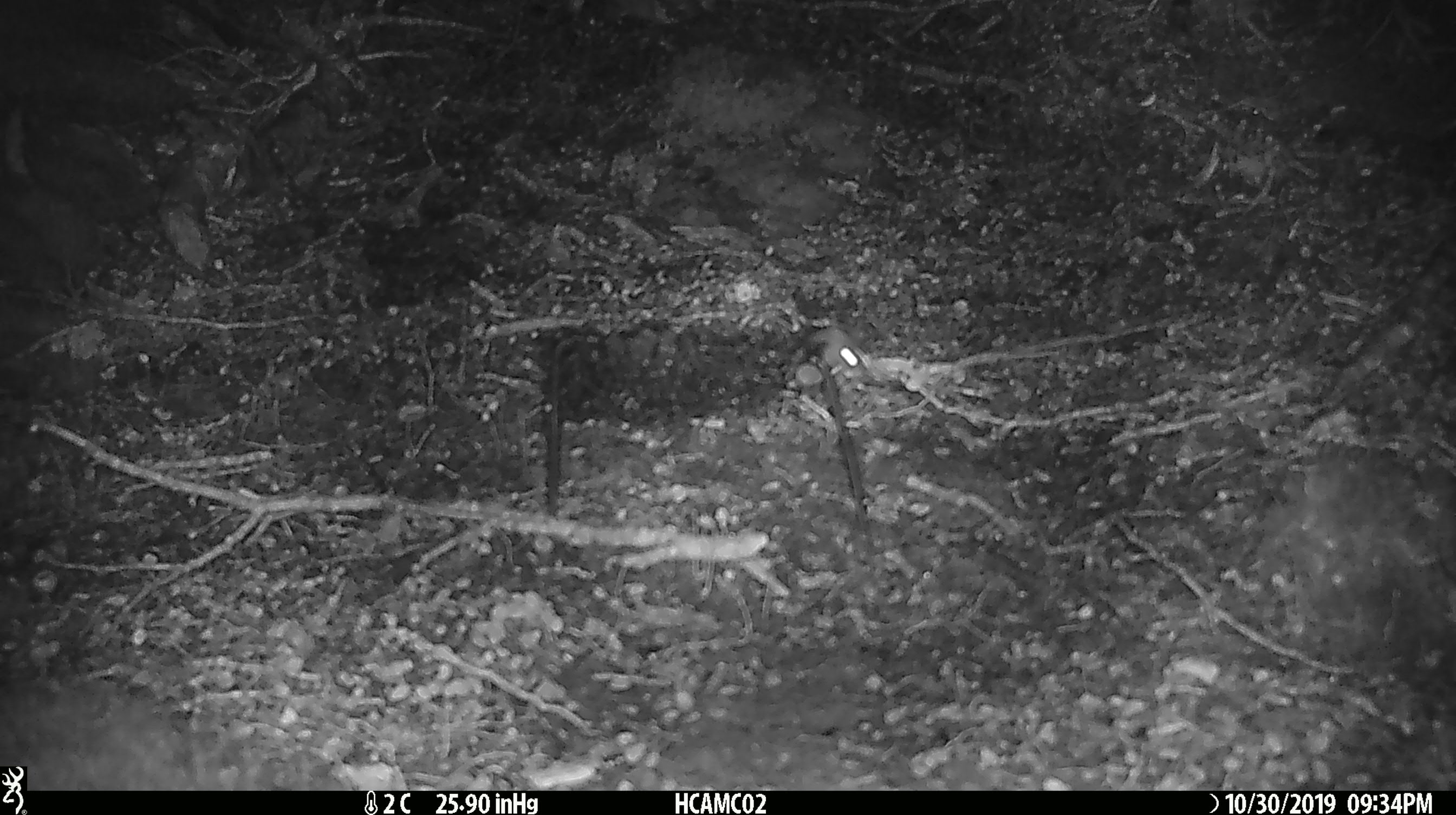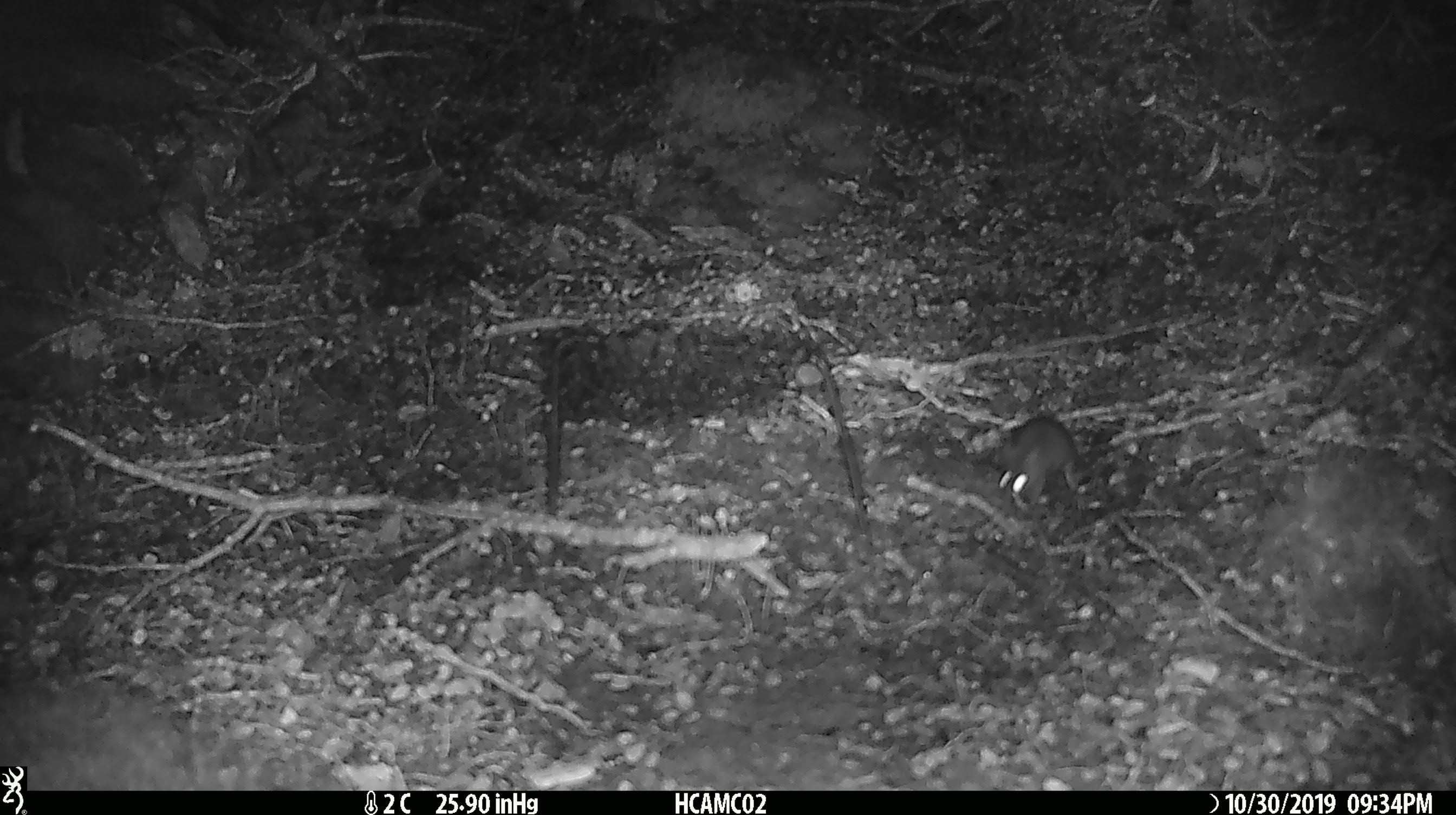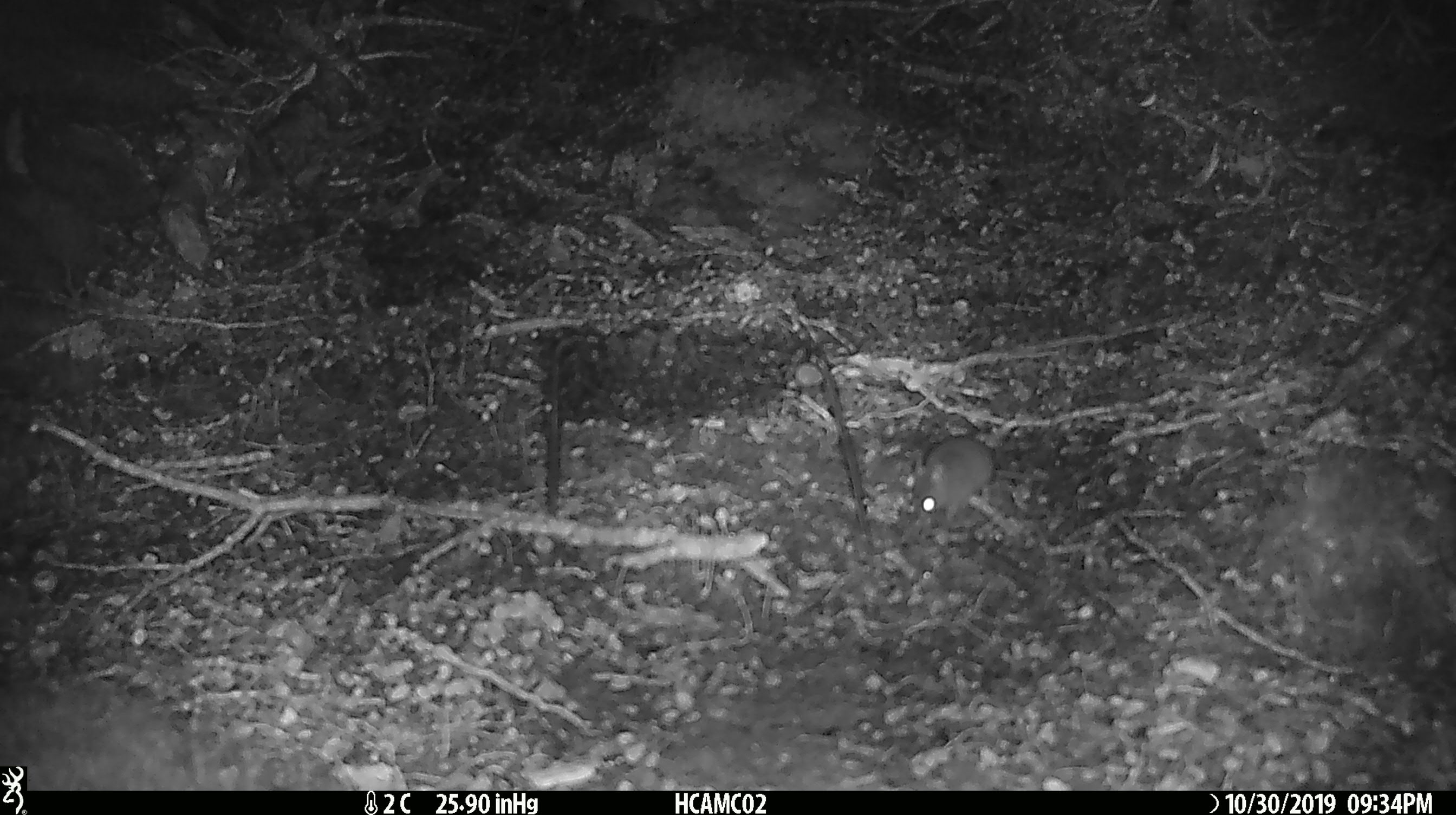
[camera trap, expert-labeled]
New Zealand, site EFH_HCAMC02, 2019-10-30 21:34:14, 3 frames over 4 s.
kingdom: Animalia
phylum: Chordata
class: Mammalia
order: Rodentia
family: Muridae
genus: Mus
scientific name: Mus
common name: mouse